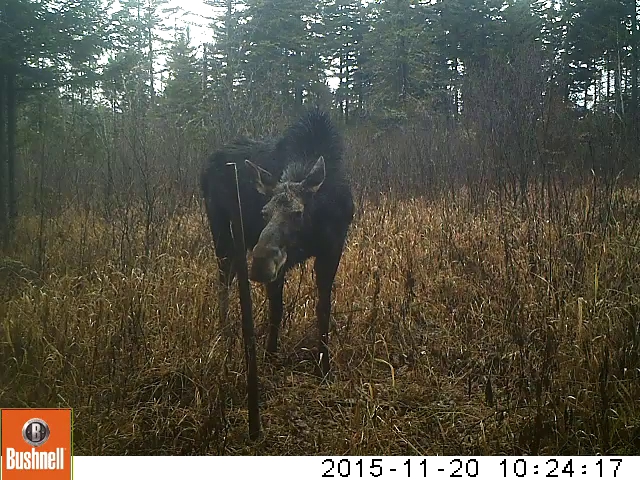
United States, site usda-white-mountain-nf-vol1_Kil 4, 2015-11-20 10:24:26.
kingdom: Animalia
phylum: Chordata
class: Mammalia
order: Artiodactyla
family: Cervidae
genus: Alces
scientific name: Alces alces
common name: moose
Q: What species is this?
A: Moose (Alces alces).